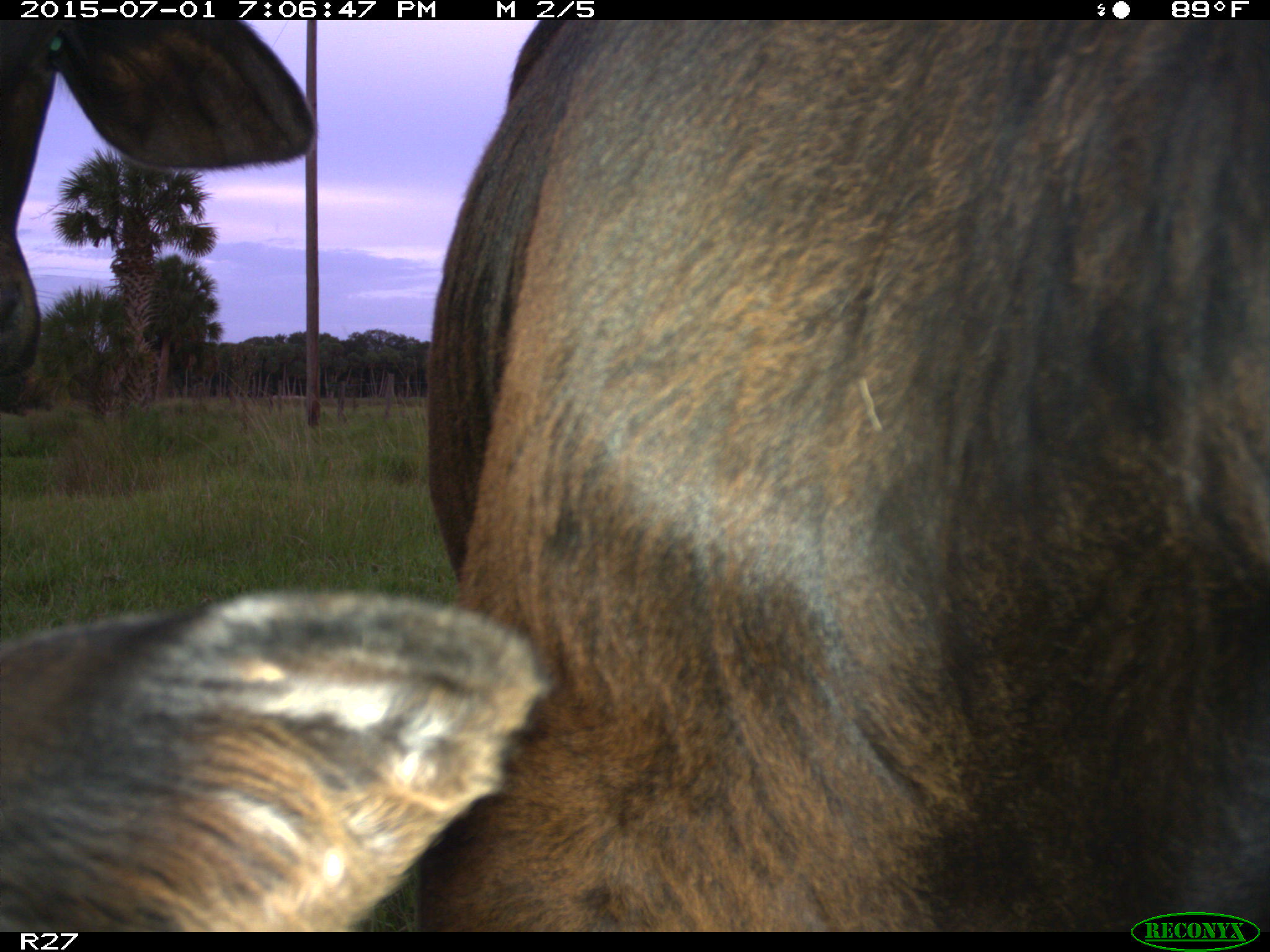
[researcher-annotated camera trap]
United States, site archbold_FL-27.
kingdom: Animalia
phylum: Chordata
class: Mammalia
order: Artiodactyla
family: Bovidae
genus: Bos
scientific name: Bos taurus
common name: domestic cow